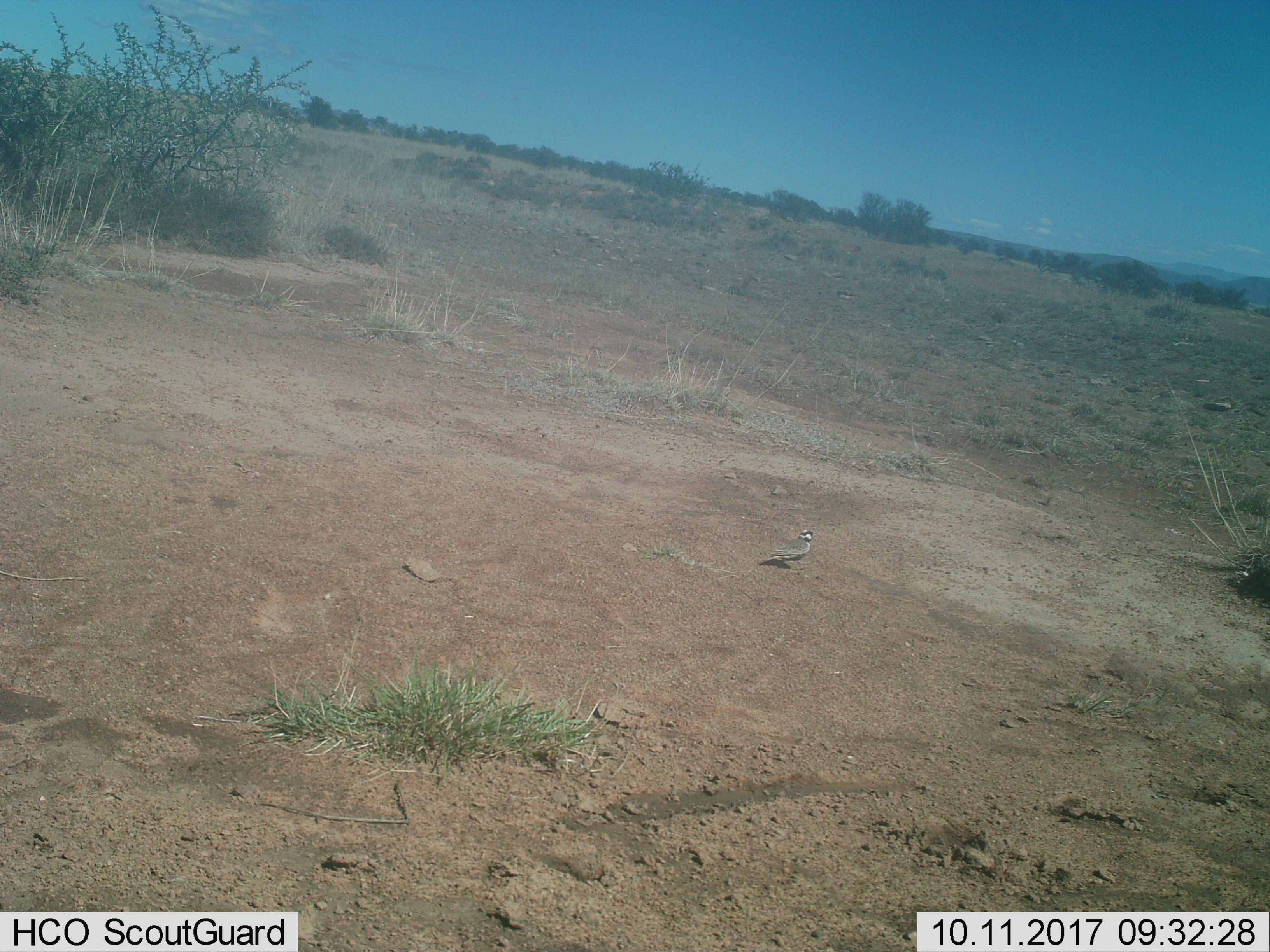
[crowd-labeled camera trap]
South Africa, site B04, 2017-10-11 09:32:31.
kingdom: Animalia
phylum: Chordata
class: Aves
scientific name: Aves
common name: bird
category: birdother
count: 1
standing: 86%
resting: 0%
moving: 29%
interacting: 0%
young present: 0%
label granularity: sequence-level